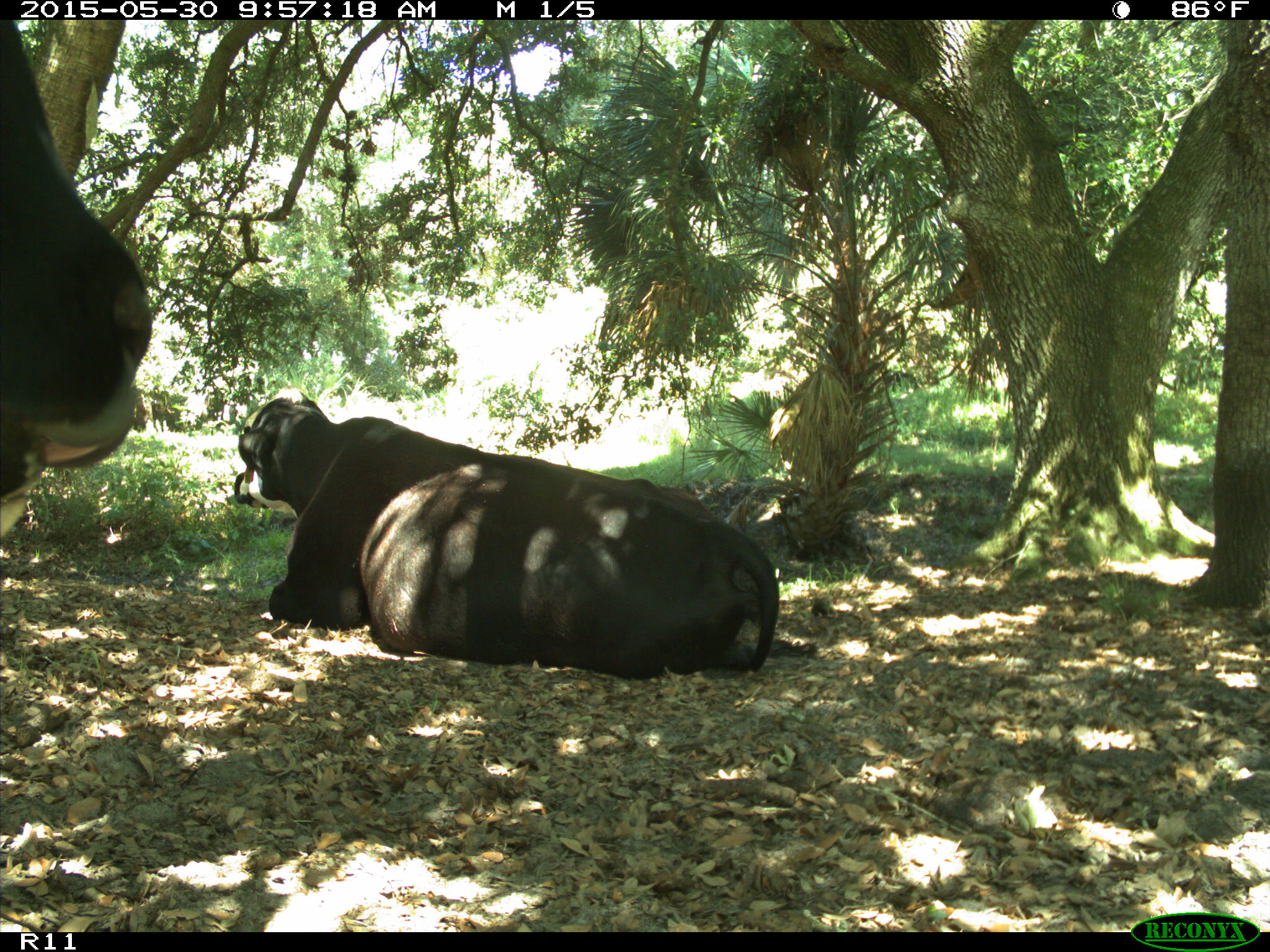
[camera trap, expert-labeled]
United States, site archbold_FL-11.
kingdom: Animalia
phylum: Chordata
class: Mammalia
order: Artiodactyla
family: Bovidae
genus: Bos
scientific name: Bos taurus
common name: domestic cow